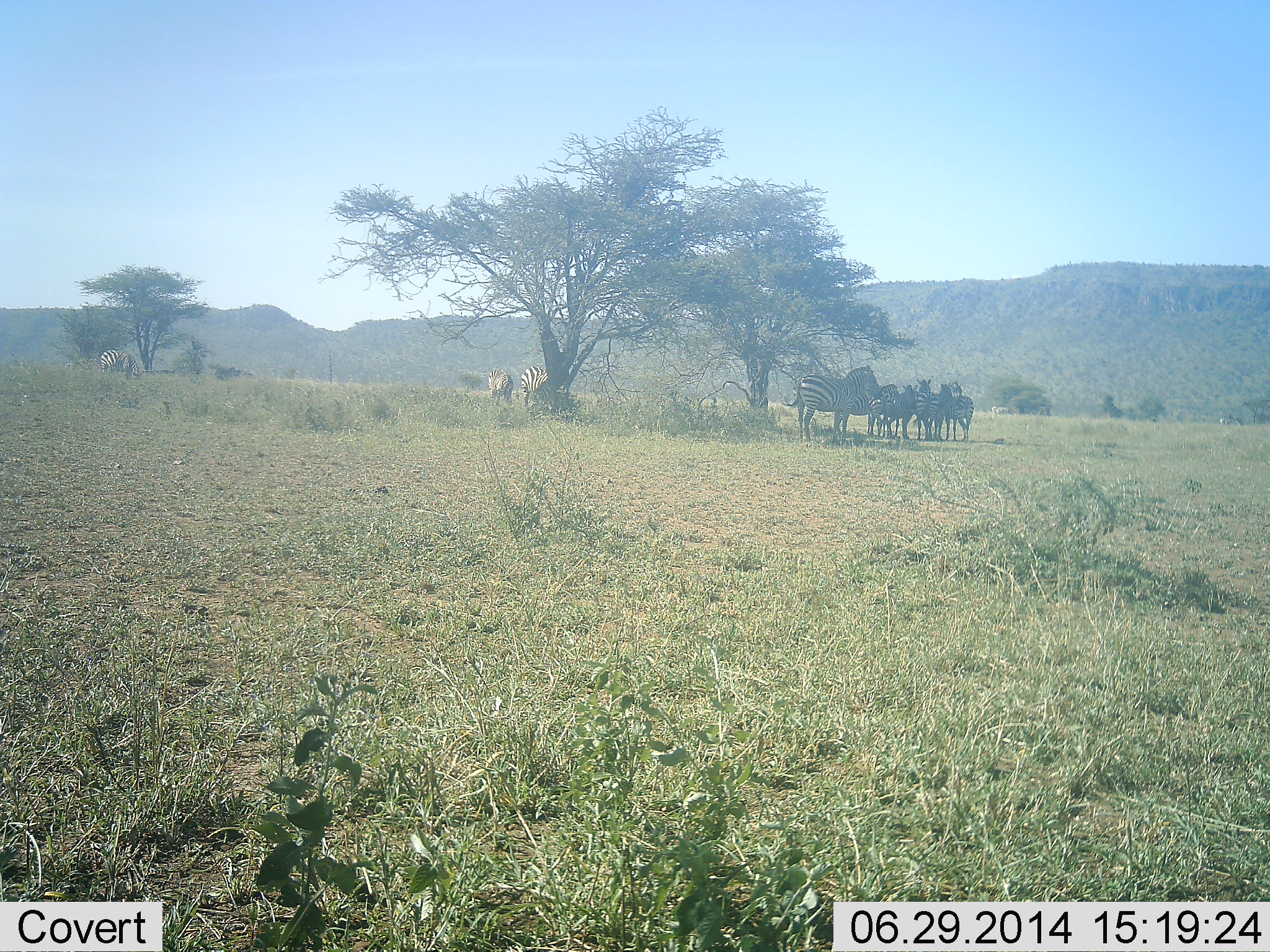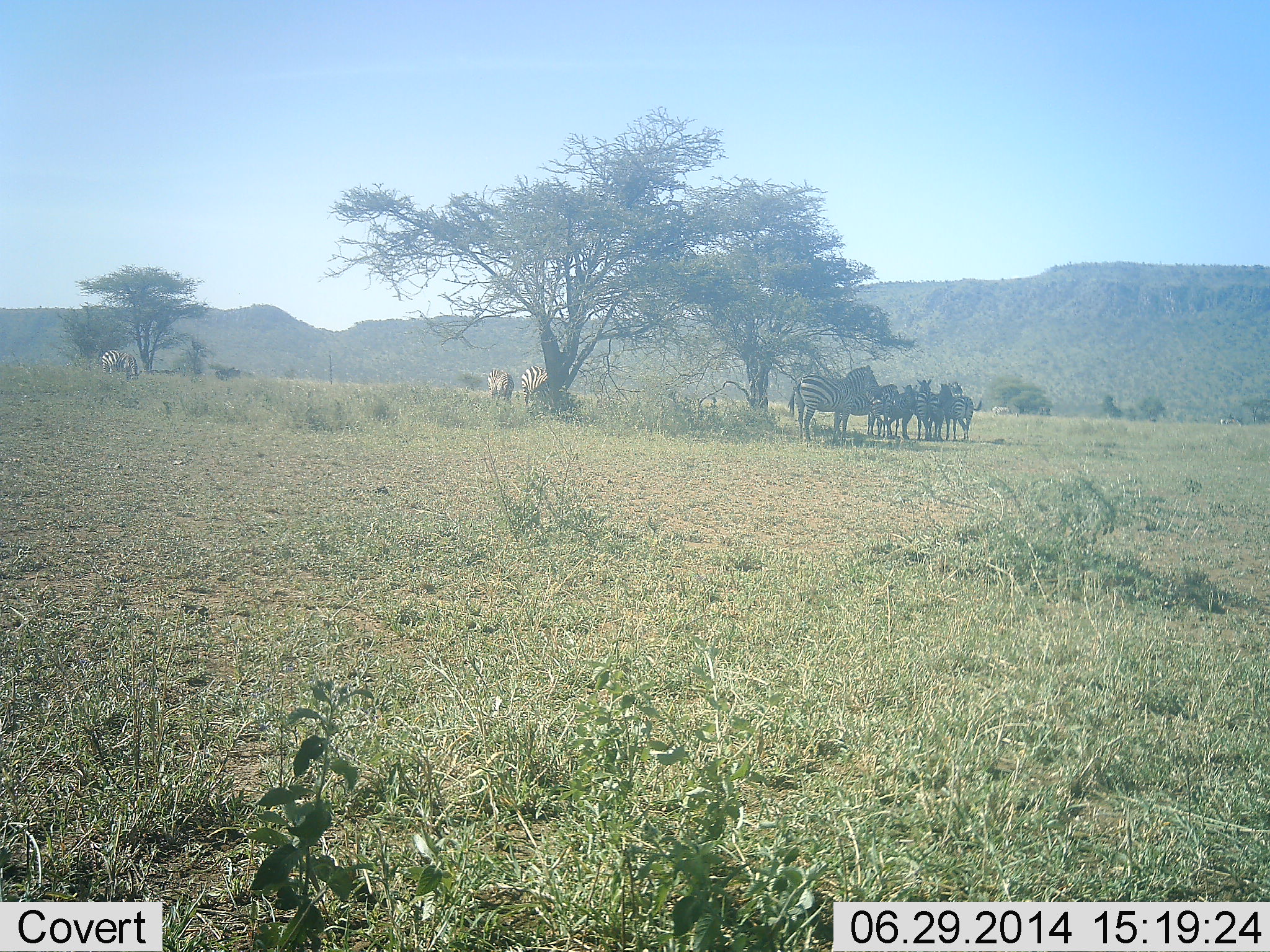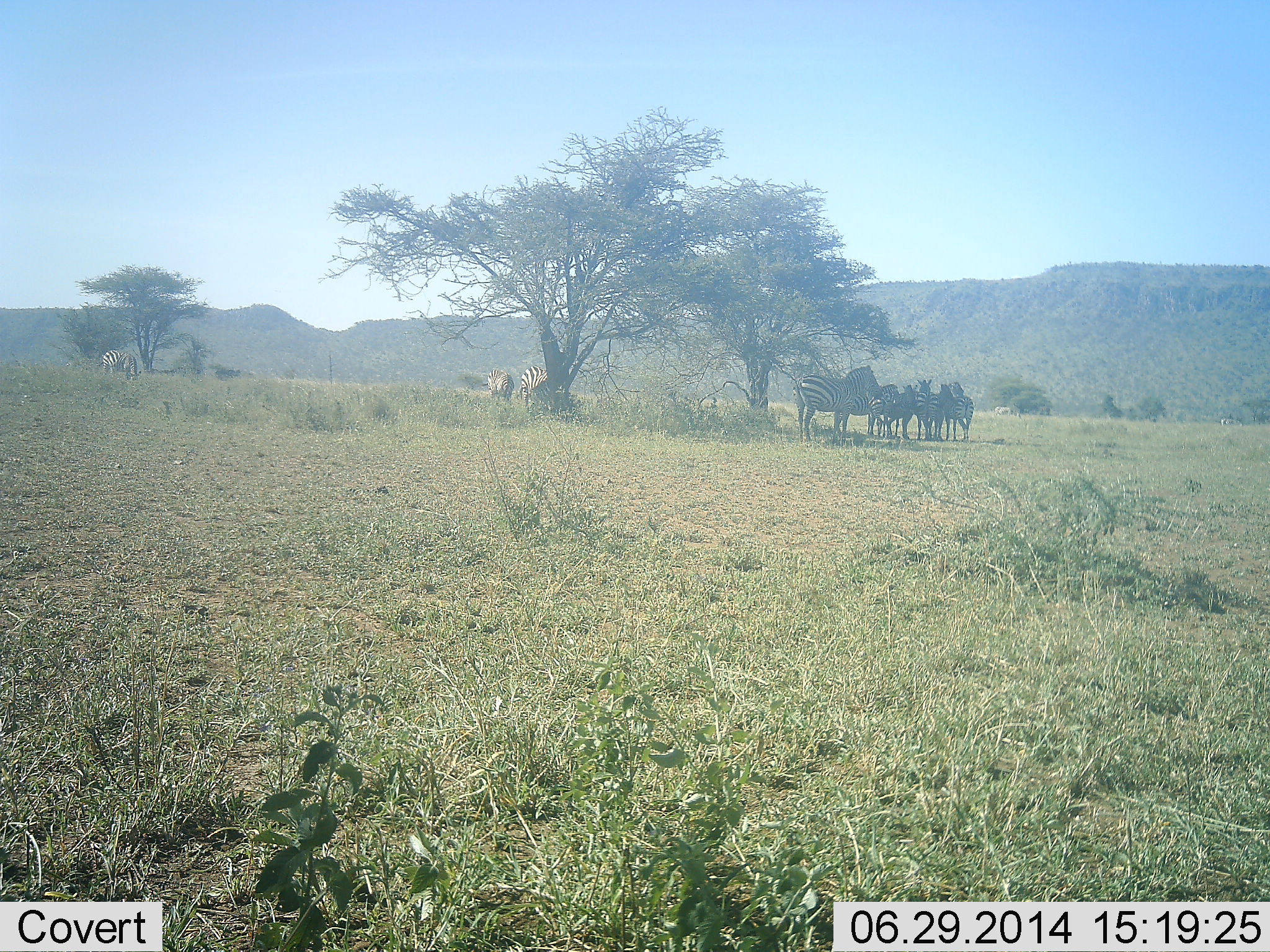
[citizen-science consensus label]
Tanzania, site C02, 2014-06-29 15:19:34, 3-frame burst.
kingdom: Animalia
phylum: Chordata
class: Mammalia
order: Perissodactyla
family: Equidae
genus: Equus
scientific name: Equus quagga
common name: plains zebra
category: zebra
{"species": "zebra (plains zebra) (Equus quagga)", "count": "10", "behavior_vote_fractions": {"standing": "100%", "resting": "10%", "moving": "10%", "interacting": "0%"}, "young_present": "10%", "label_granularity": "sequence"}